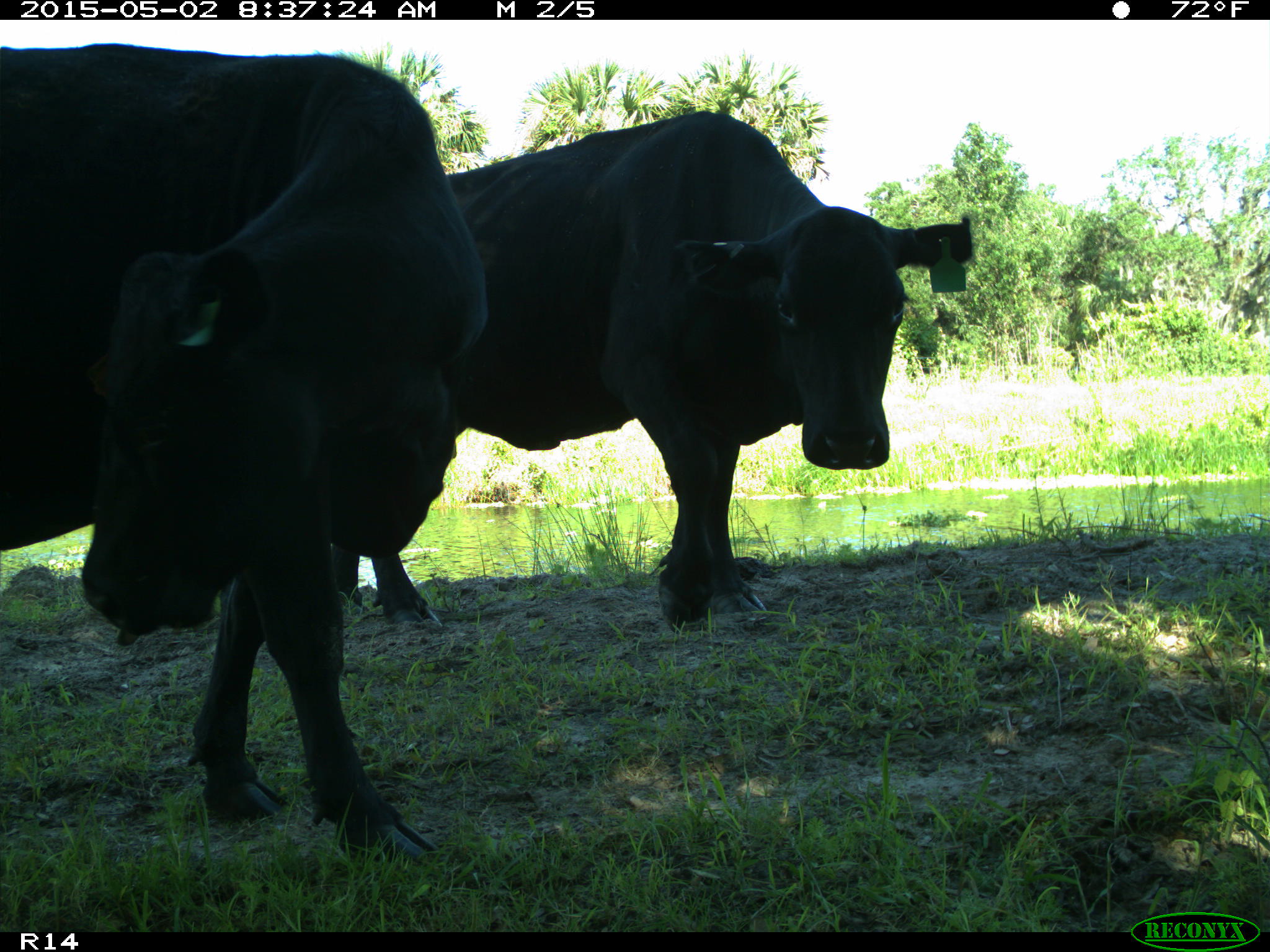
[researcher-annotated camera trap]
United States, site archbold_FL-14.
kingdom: Animalia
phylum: Chordata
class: Mammalia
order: Artiodactyla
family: Bovidae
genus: Bos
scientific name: Bos taurus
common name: domestic cow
Bos taurus (domestic cow).